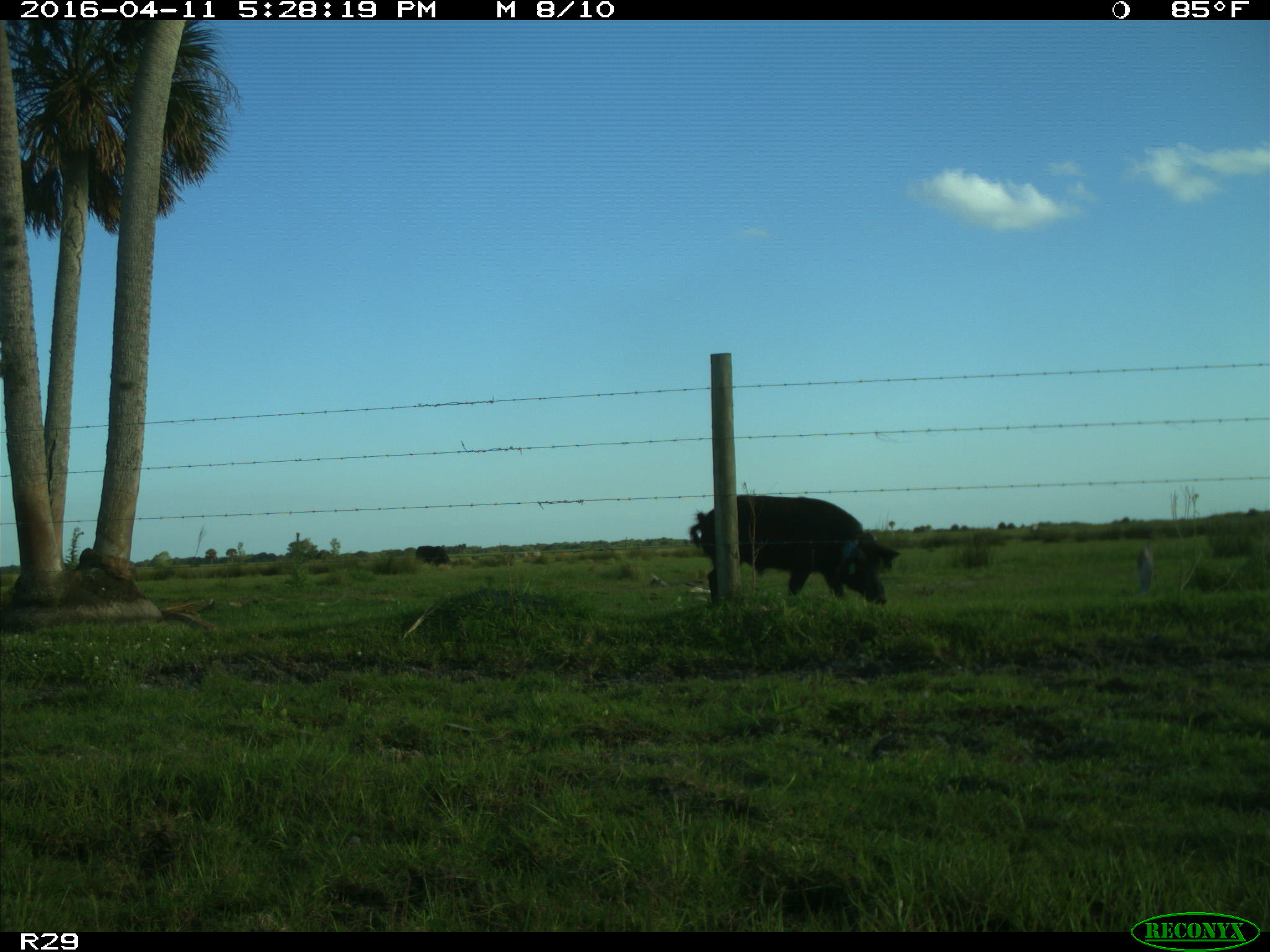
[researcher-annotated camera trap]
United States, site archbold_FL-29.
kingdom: Animalia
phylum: Chordata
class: Mammalia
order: Artiodactyla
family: Suidae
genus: Sus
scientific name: Sus scrofa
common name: wild boar